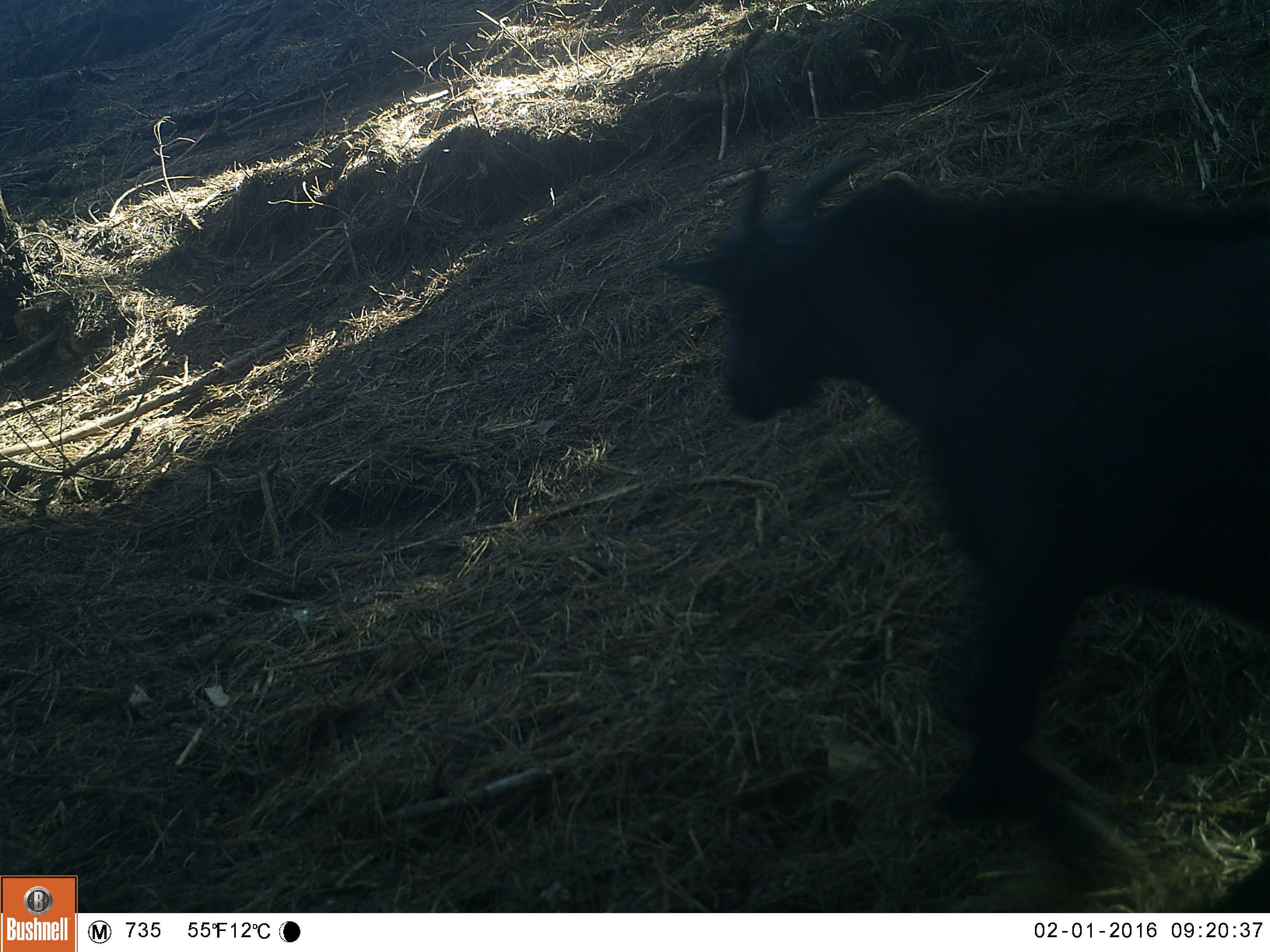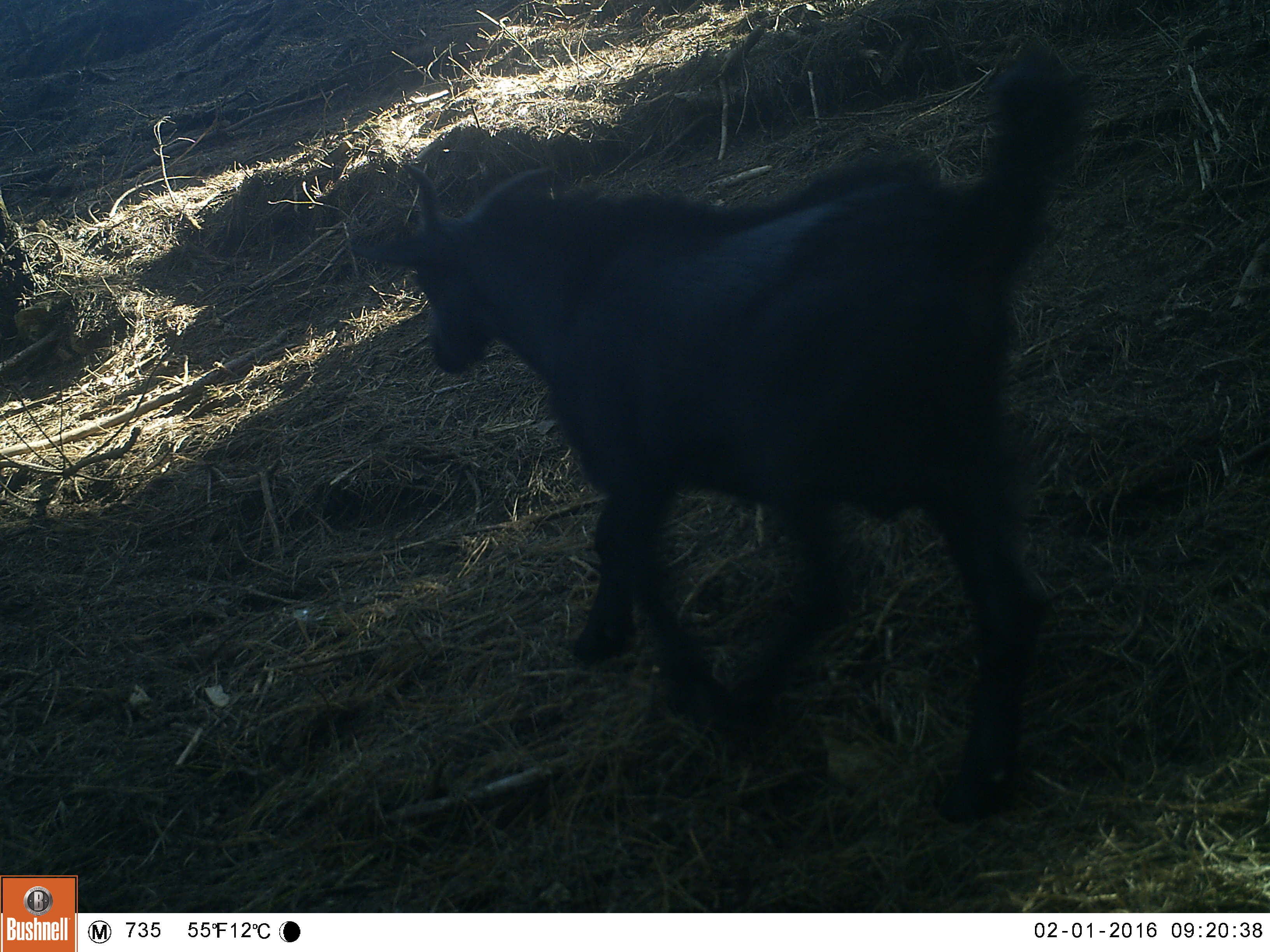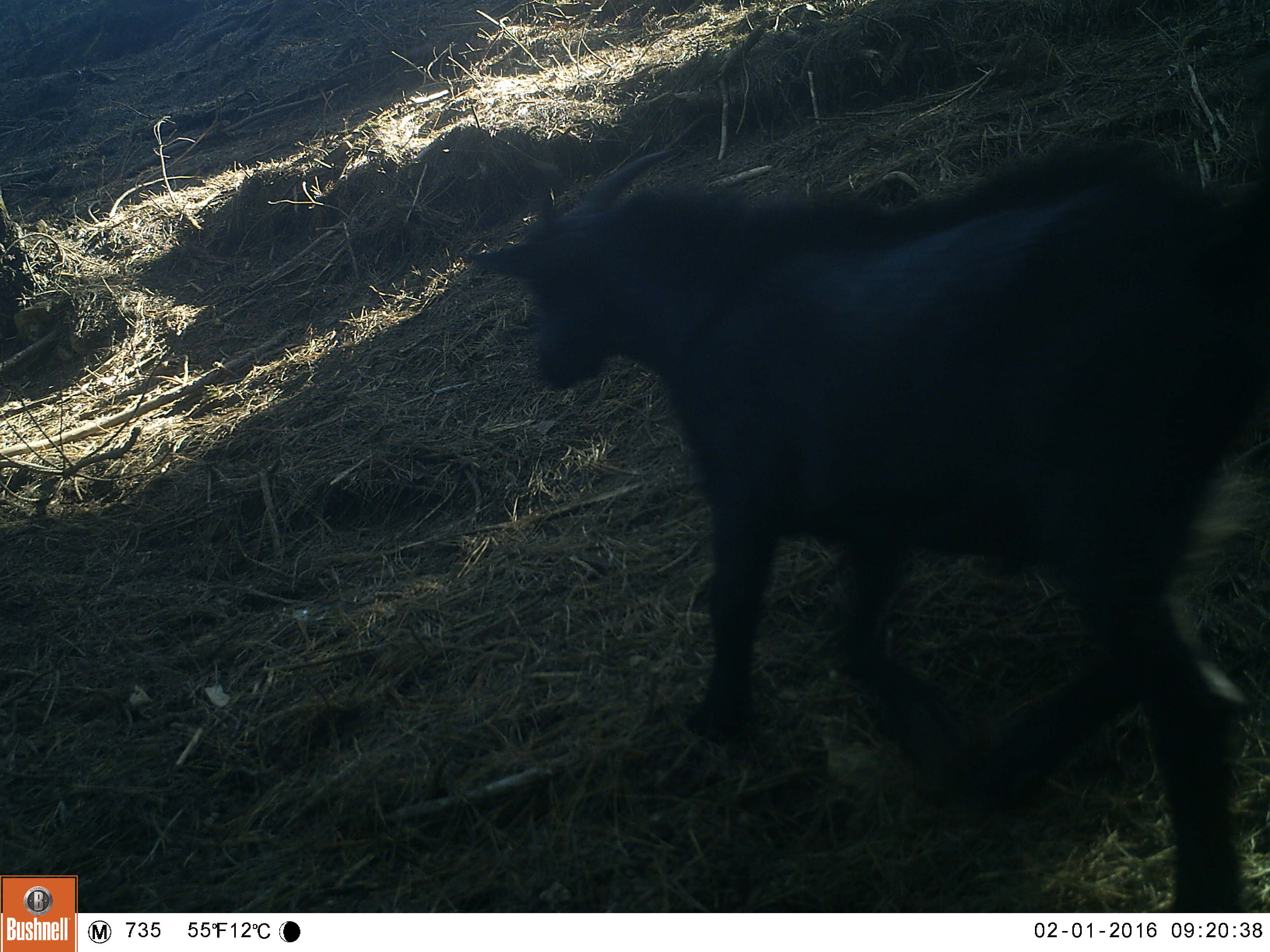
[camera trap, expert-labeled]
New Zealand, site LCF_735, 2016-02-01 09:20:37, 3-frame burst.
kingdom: Animalia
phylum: Chordata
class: Mammalia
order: Artiodactyla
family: Bovidae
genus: Capra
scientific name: Capra hircus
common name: goat